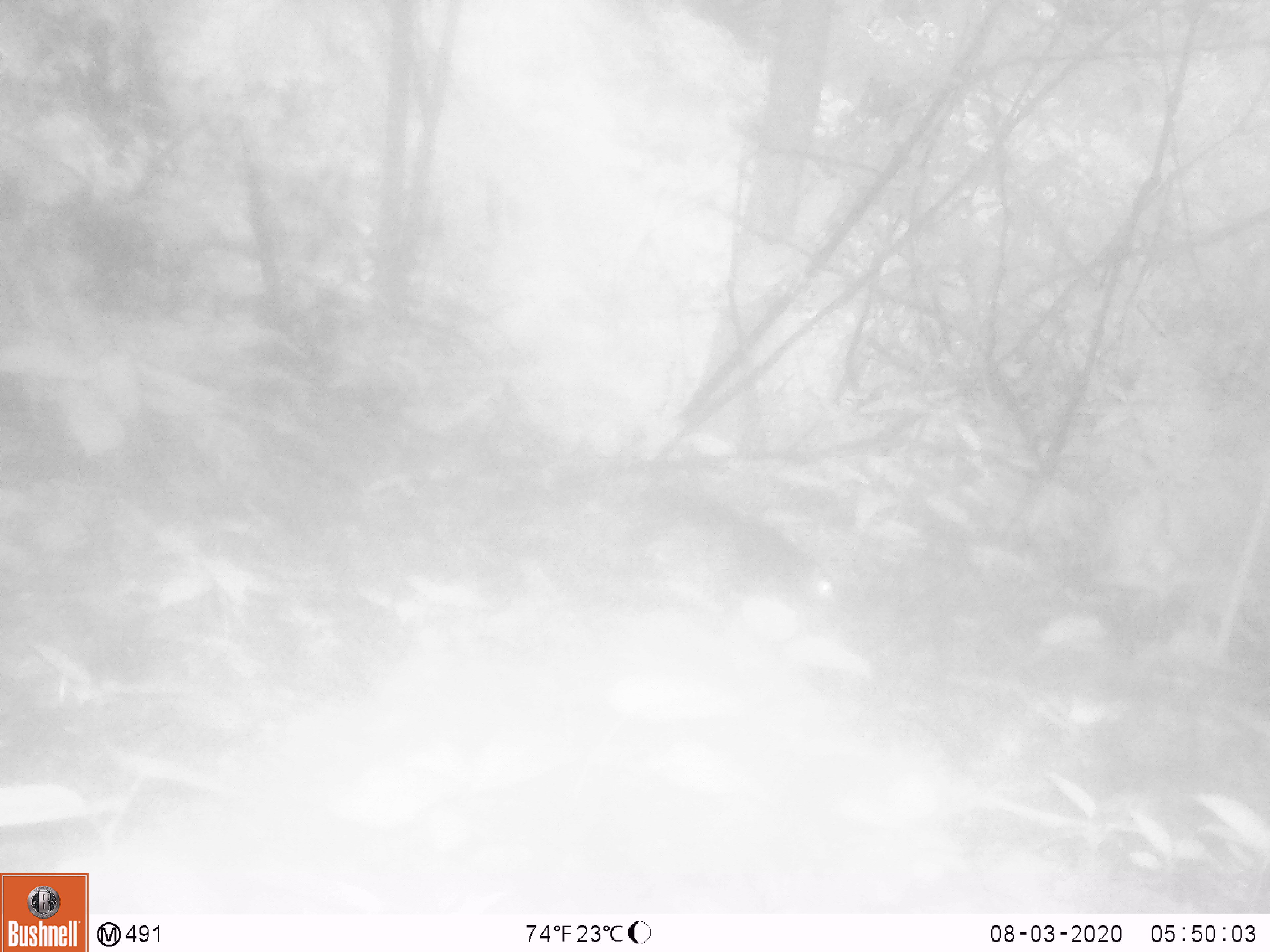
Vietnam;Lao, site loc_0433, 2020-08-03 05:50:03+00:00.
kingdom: Animalia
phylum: Chordata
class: Mammalia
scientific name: Mammalia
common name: mammal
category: unidentified small mammal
Unidentified small mammal (mammal) (Mammalia). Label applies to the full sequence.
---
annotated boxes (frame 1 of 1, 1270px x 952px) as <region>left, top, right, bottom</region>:
unidentified small mammal: <region>734, 511, 837, 615</region>